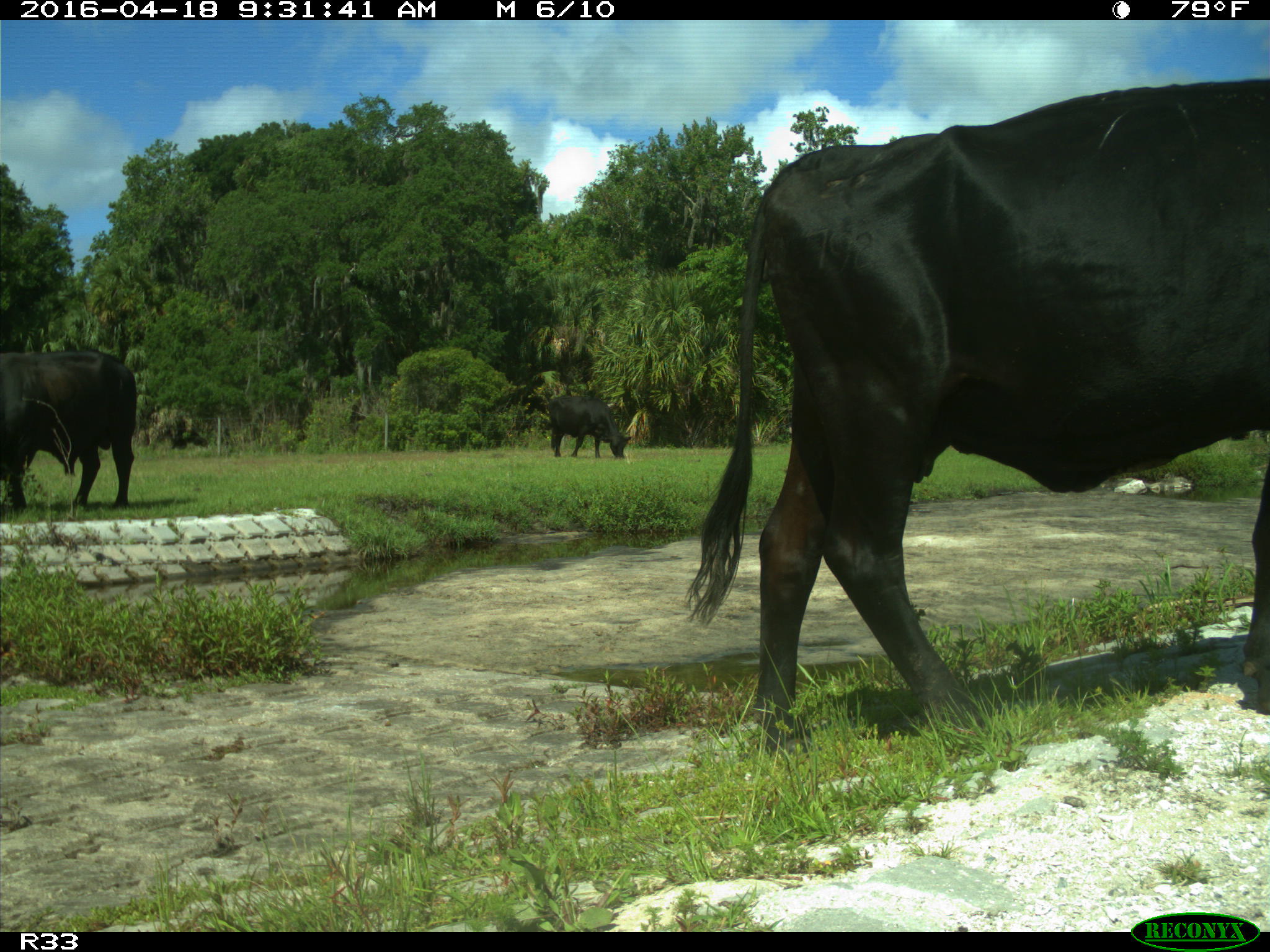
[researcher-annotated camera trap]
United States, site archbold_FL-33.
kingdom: Animalia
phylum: Chordata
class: Mammalia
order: Artiodactyla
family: Bovidae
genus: Bos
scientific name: Bos taurus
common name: domestic cow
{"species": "Bos taurus (domestic cow)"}